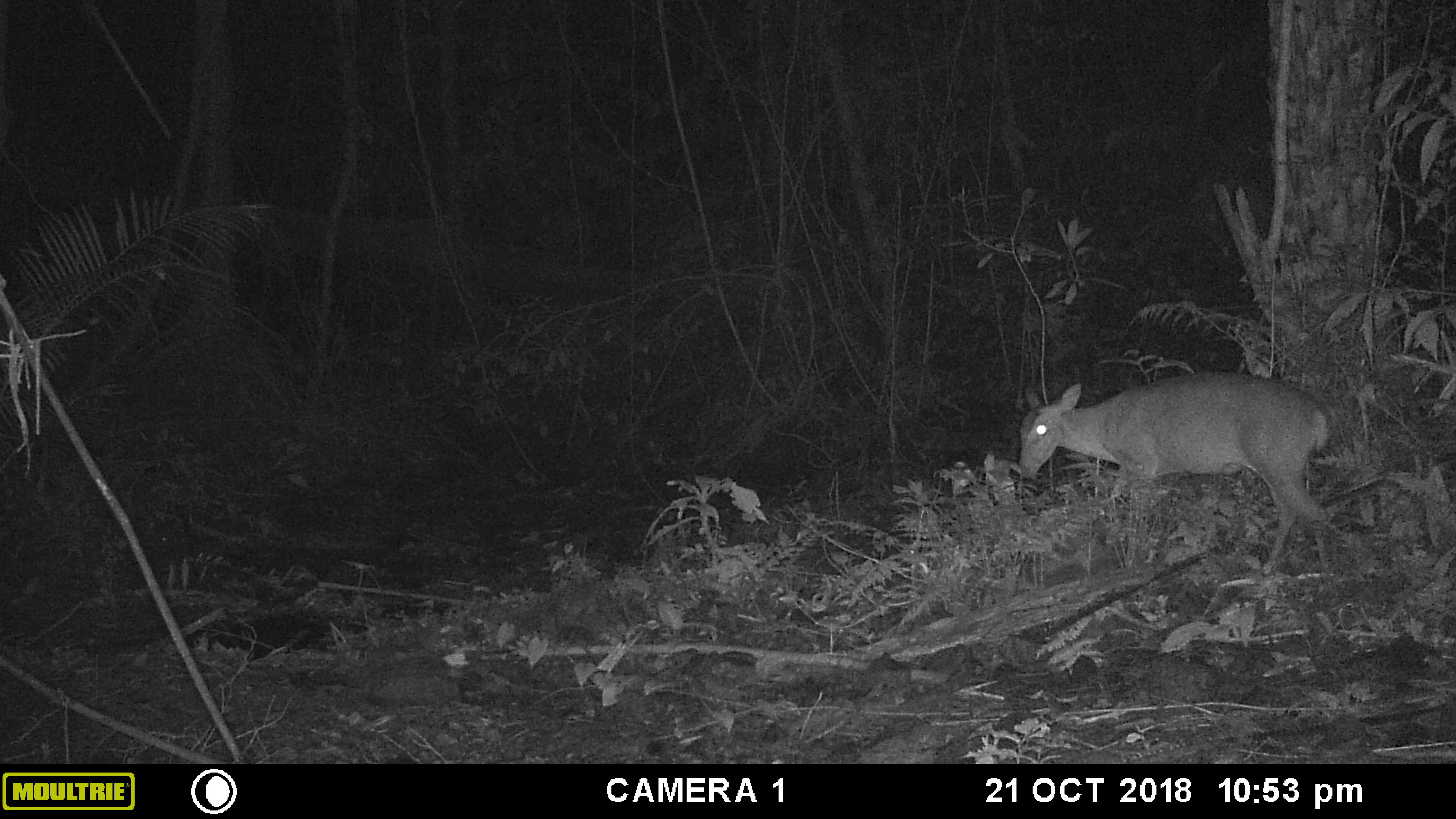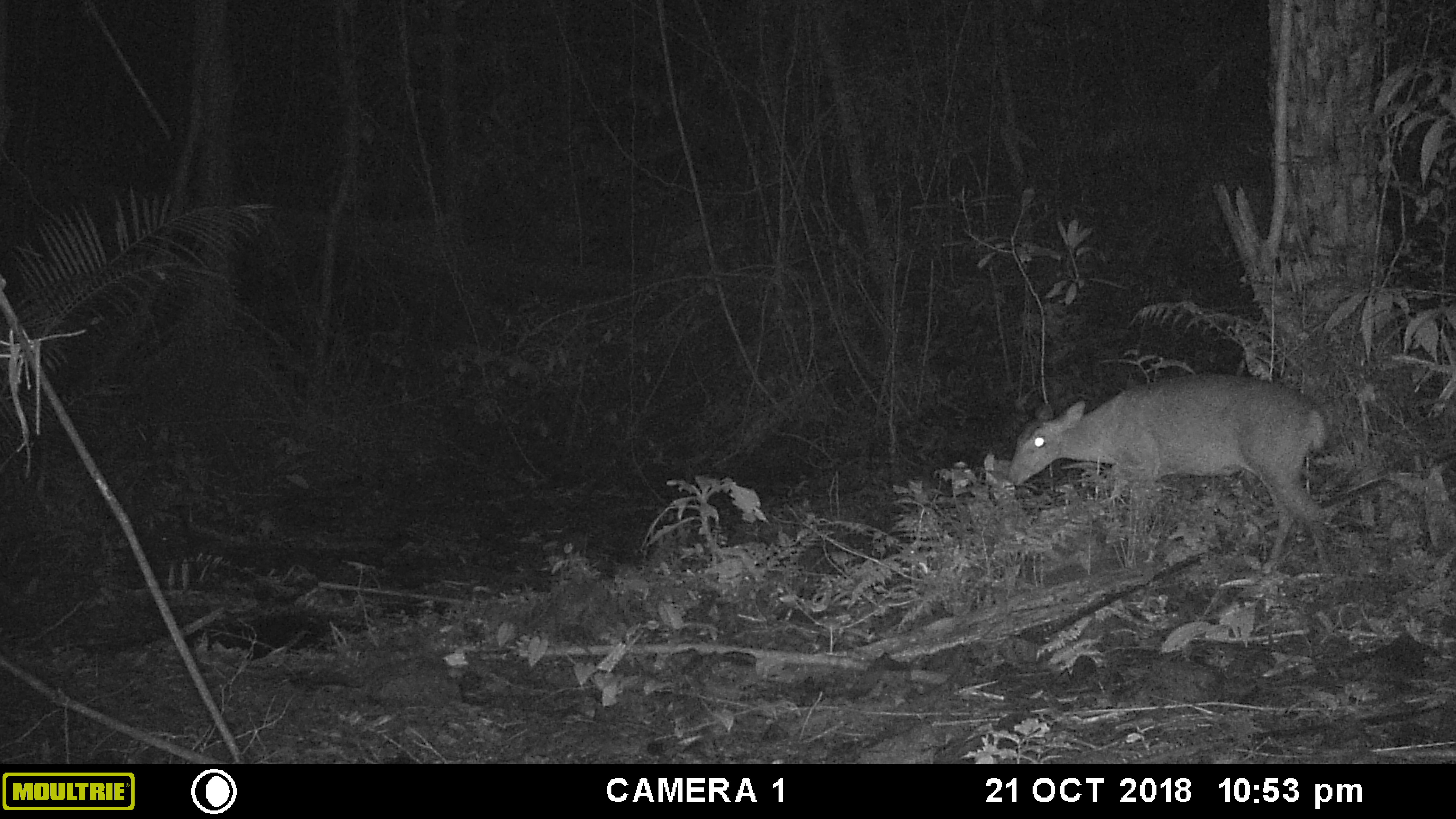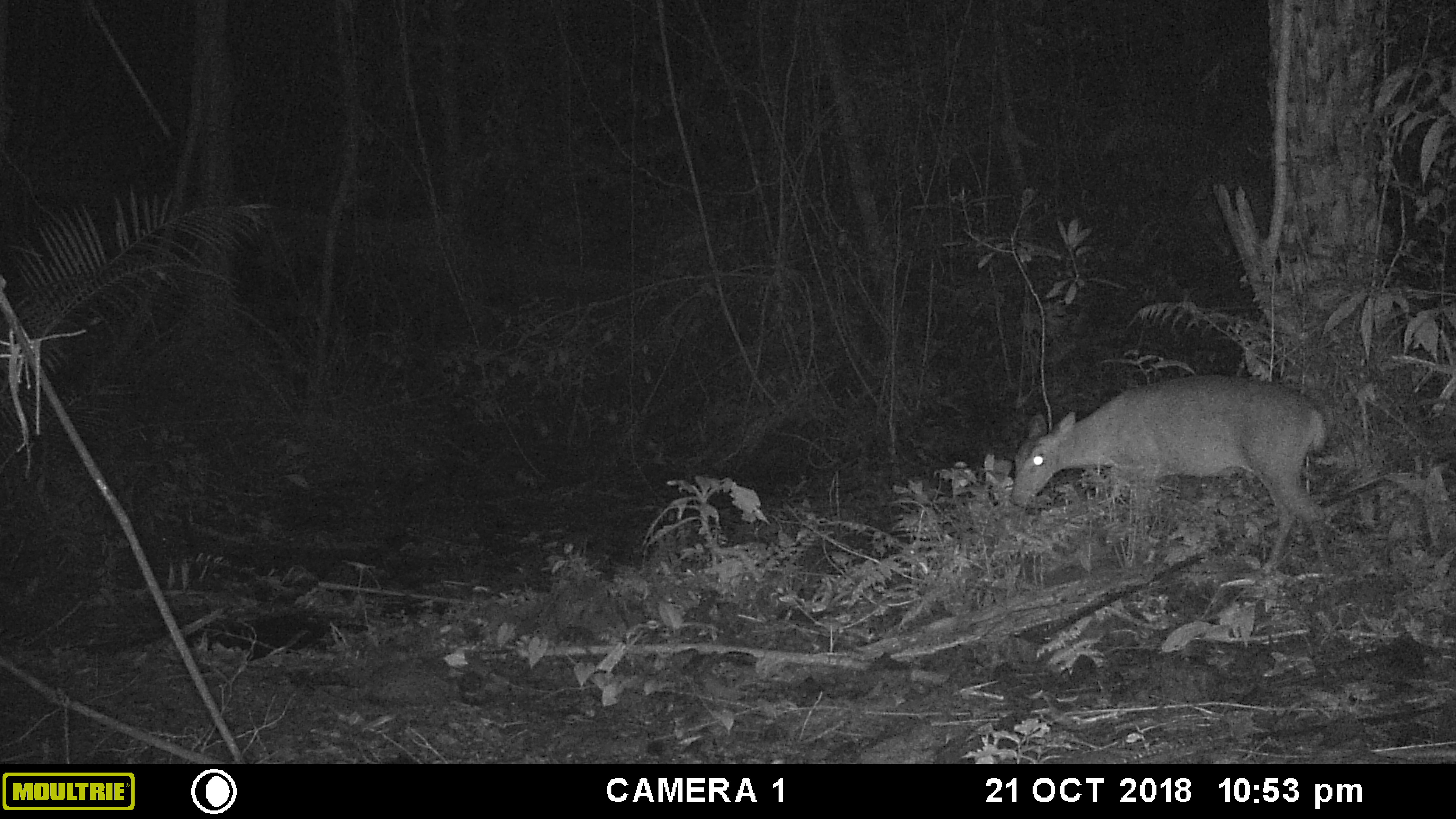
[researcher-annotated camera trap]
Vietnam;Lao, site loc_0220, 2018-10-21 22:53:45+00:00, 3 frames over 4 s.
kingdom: Animalia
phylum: Chordata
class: Mammalia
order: Artiodactyla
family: Cervidae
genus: Muntiacus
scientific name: Muntiacus vuquangensis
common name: large-antlered muntjac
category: large antlered muntjac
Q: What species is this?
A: Large antlered muntjac (large-antlered muntjac) (Muntiacus vuquangensis).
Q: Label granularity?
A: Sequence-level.